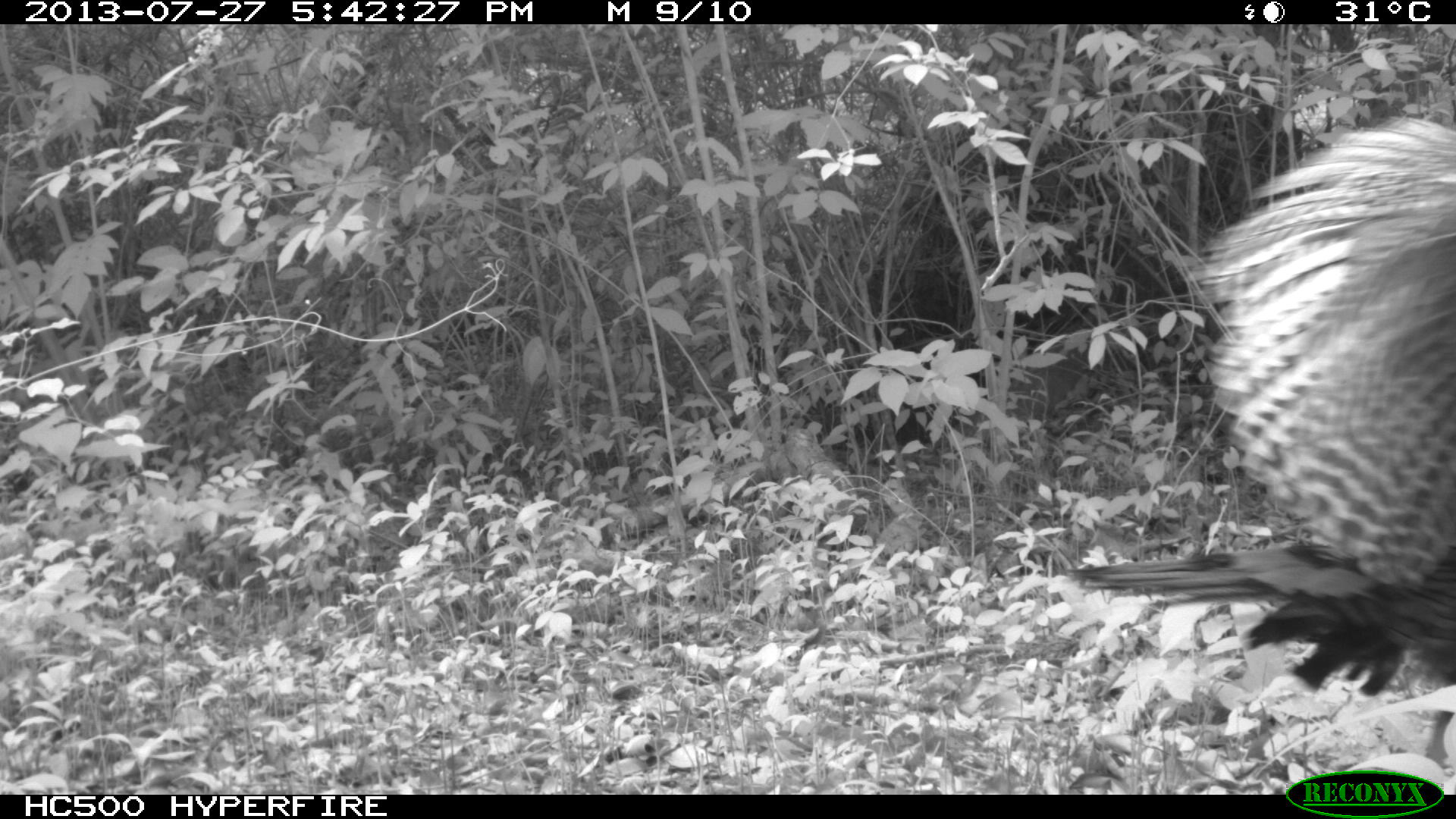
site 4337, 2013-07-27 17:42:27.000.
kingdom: Animalia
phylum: Chordata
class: Aves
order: Galliformes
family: Phasianidae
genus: Meleagris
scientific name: Meleagris ocellata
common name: ocellated turkey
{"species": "Meleagris ocellata (ocellated turkey)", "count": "1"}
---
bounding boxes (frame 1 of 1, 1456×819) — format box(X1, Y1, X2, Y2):
meleagris ocellata: box(1064, 111, 1456, 694)